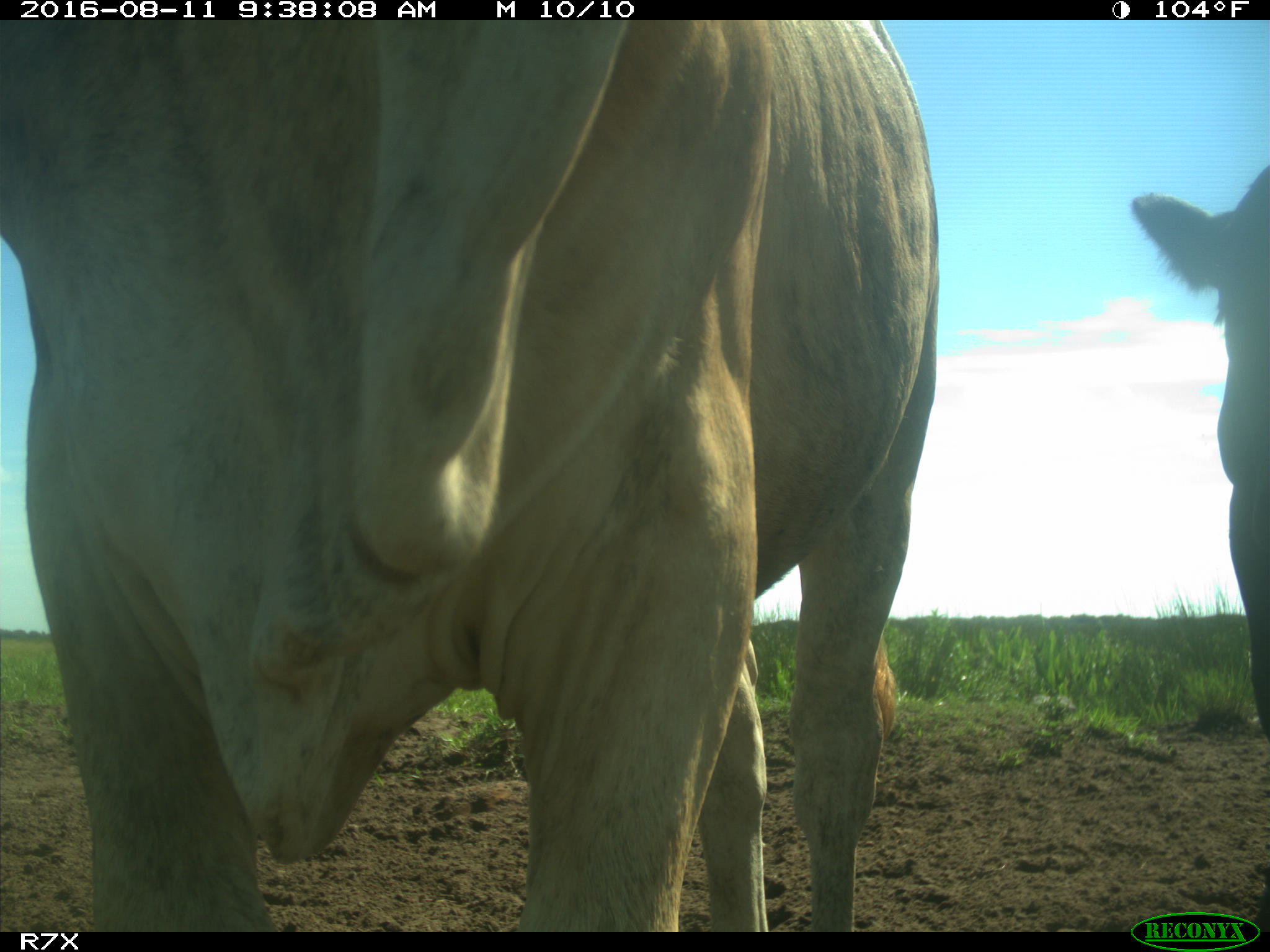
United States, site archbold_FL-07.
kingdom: Animalia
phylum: Chordata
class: Mammalia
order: Artiodactyla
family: Bovidae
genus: Bos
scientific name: Bos taurus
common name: domestic cow